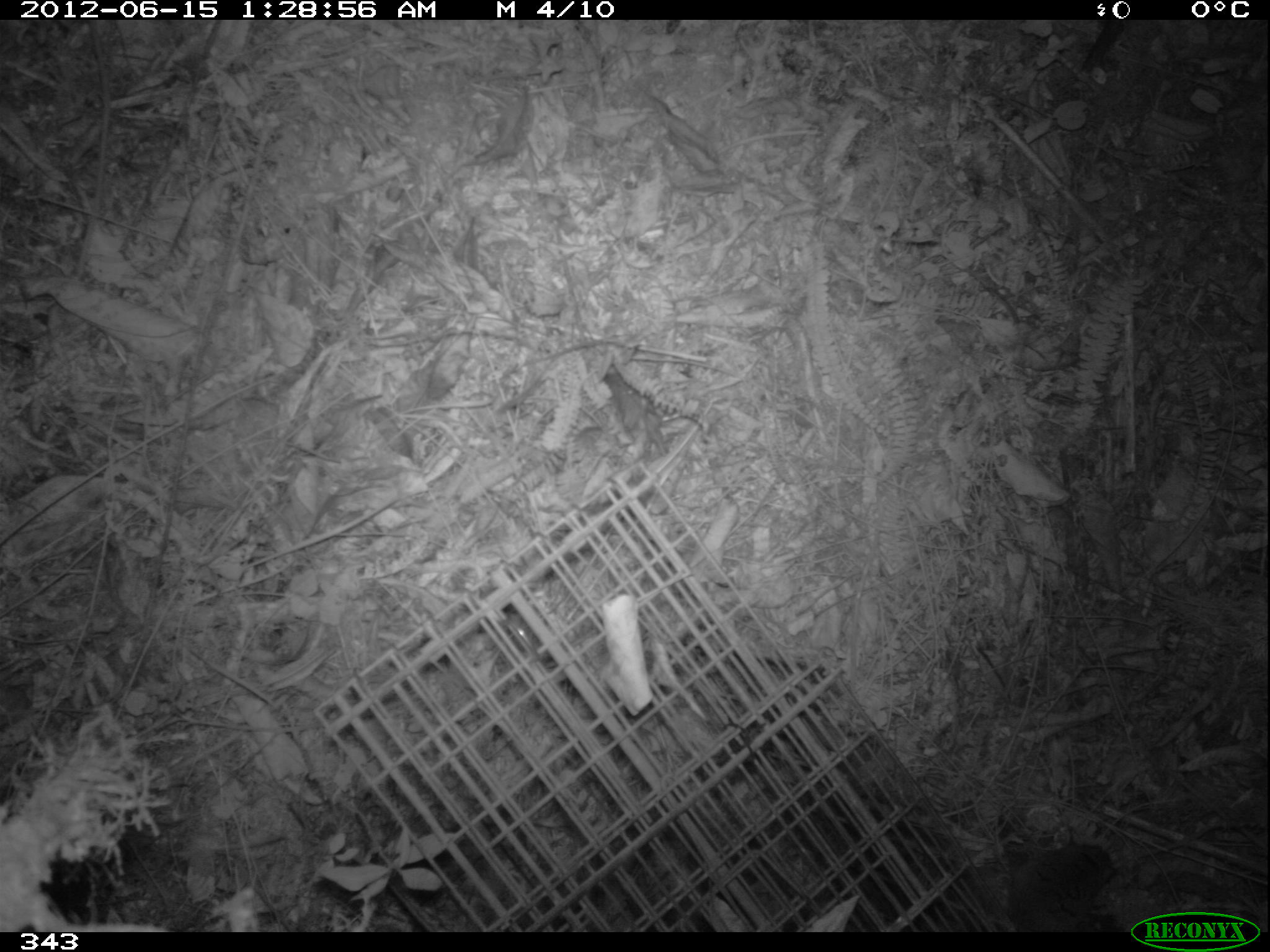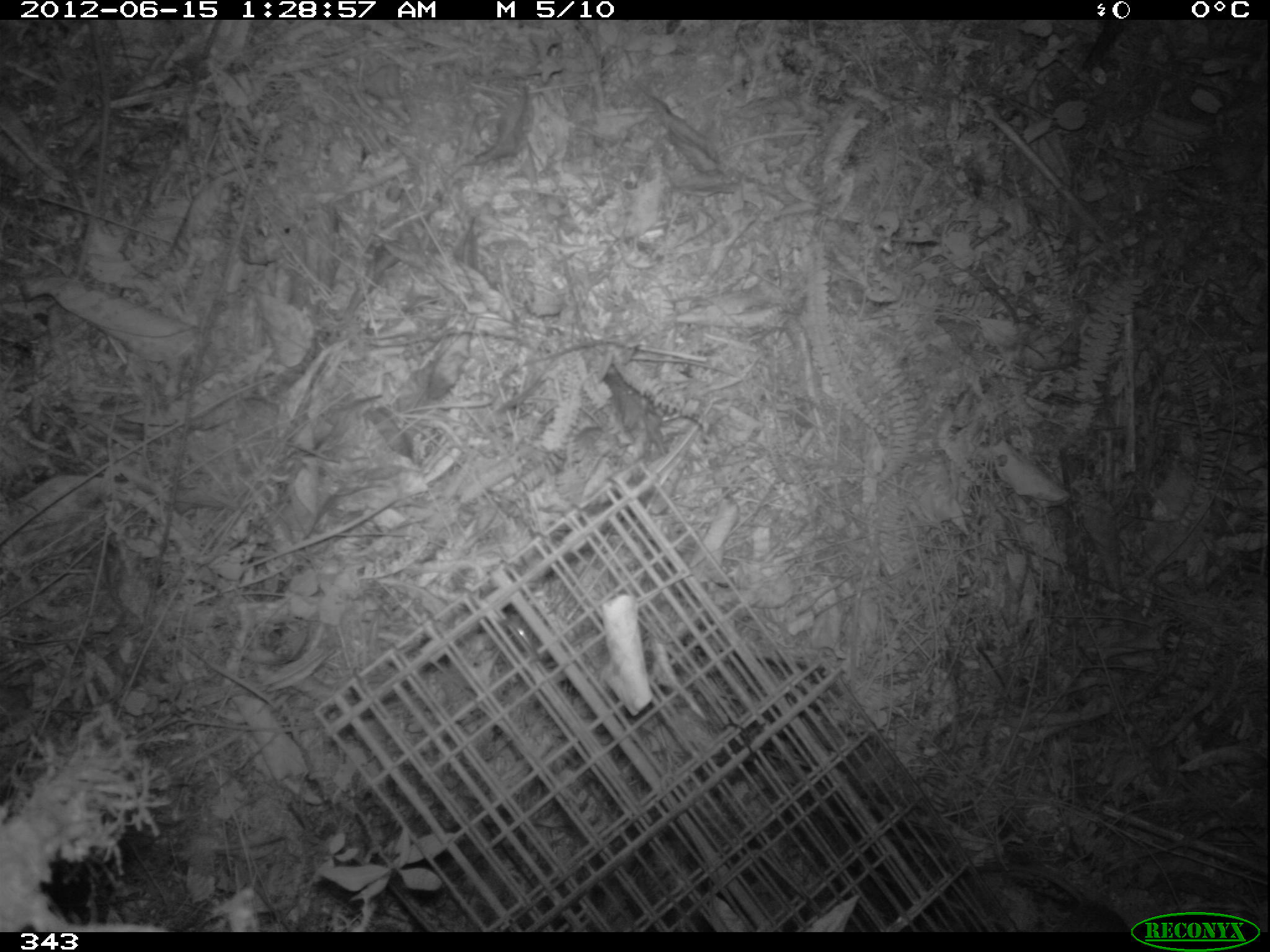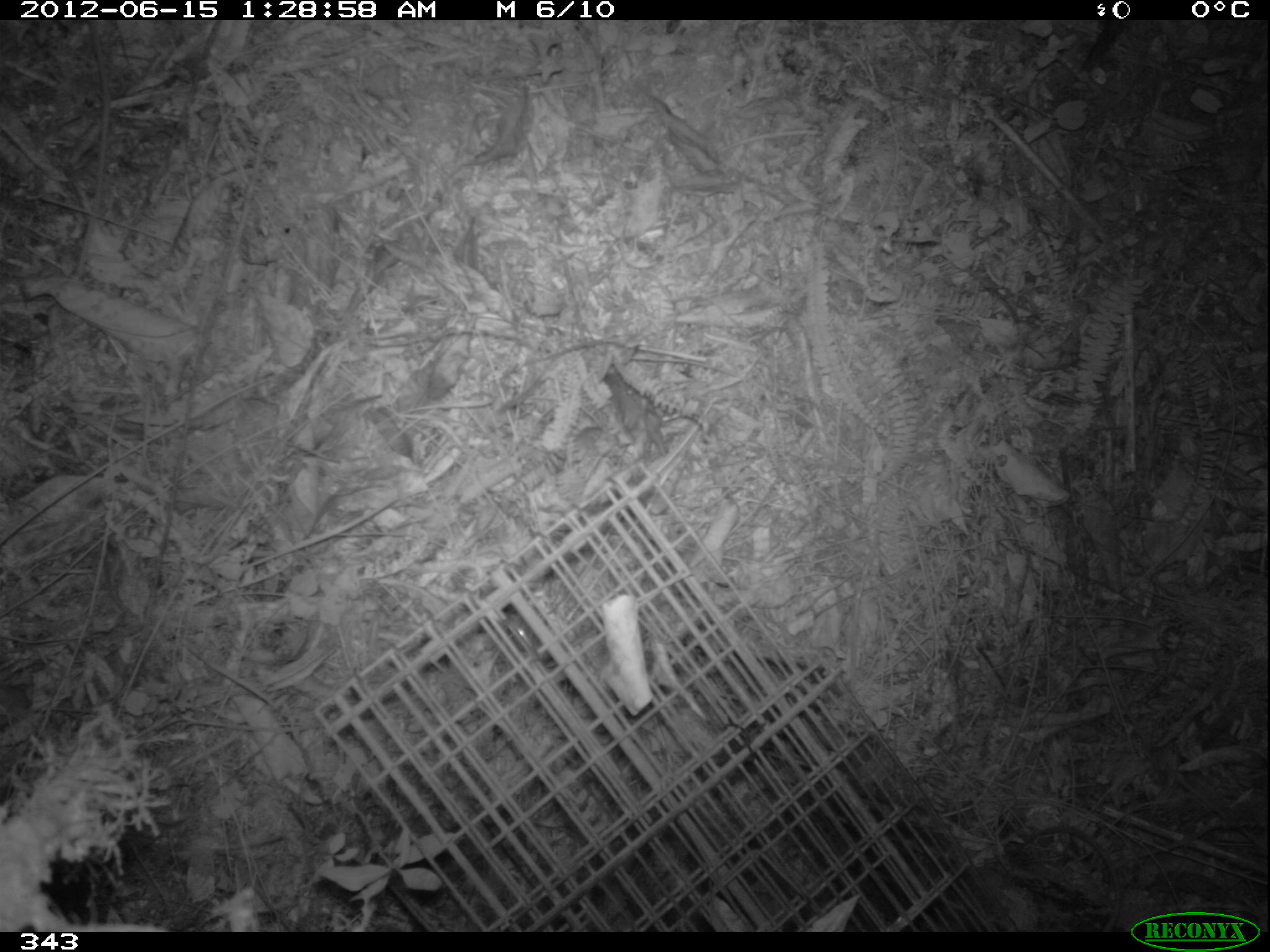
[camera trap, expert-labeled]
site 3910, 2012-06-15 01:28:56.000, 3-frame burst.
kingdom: Animalia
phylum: Chordata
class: Mammalia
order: Rodentia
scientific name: Rodentia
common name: rodents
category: unknown rodent